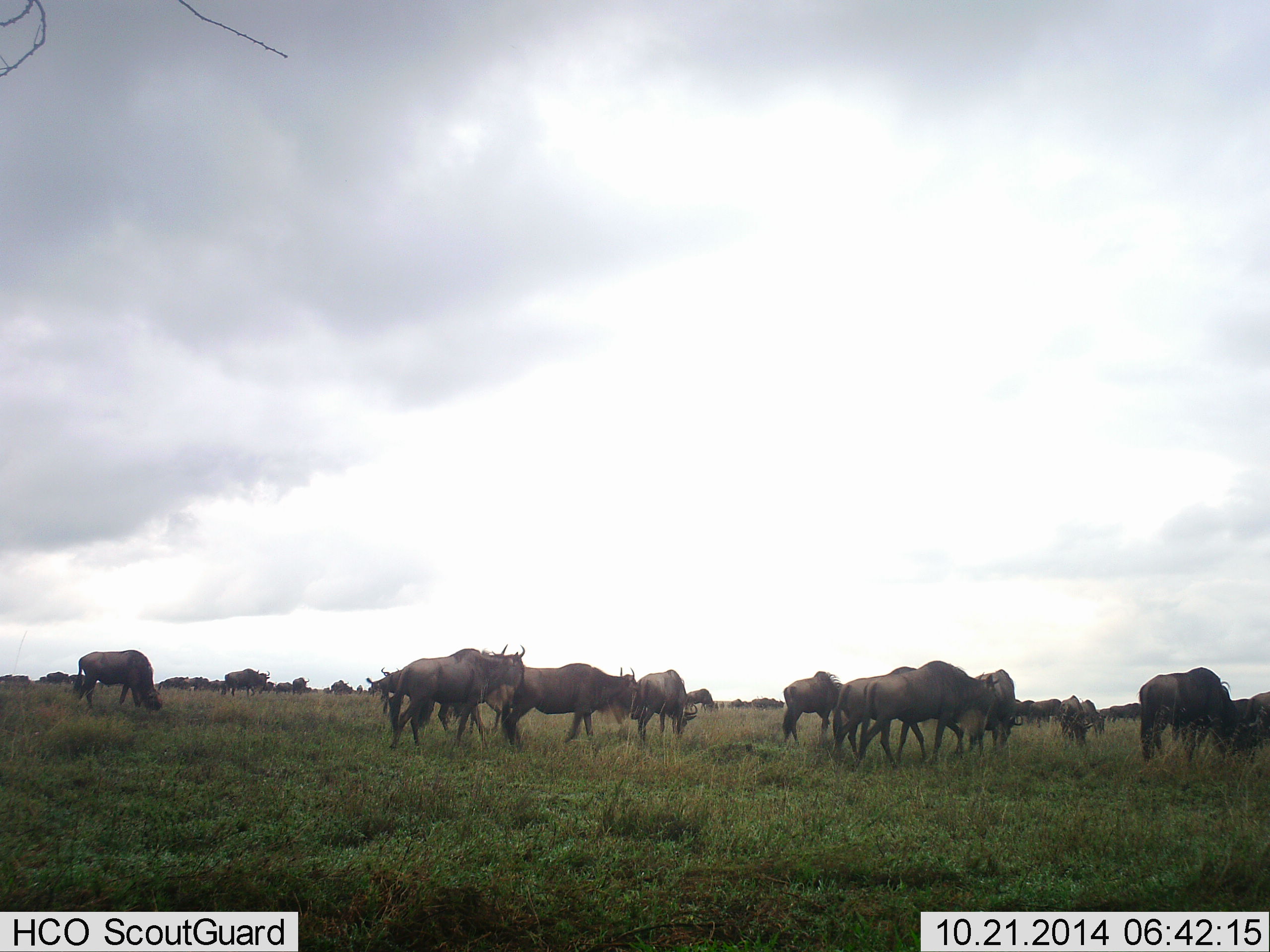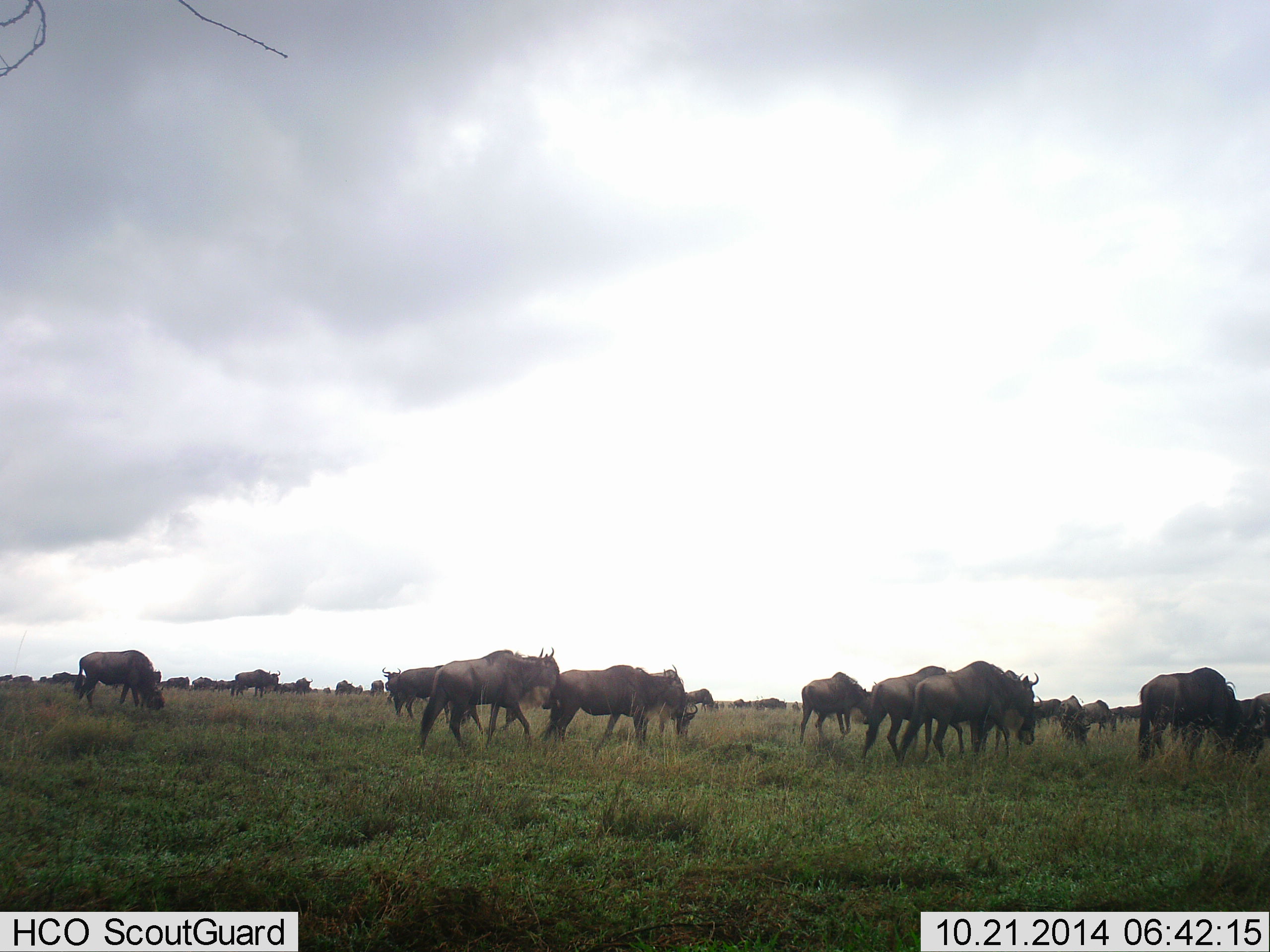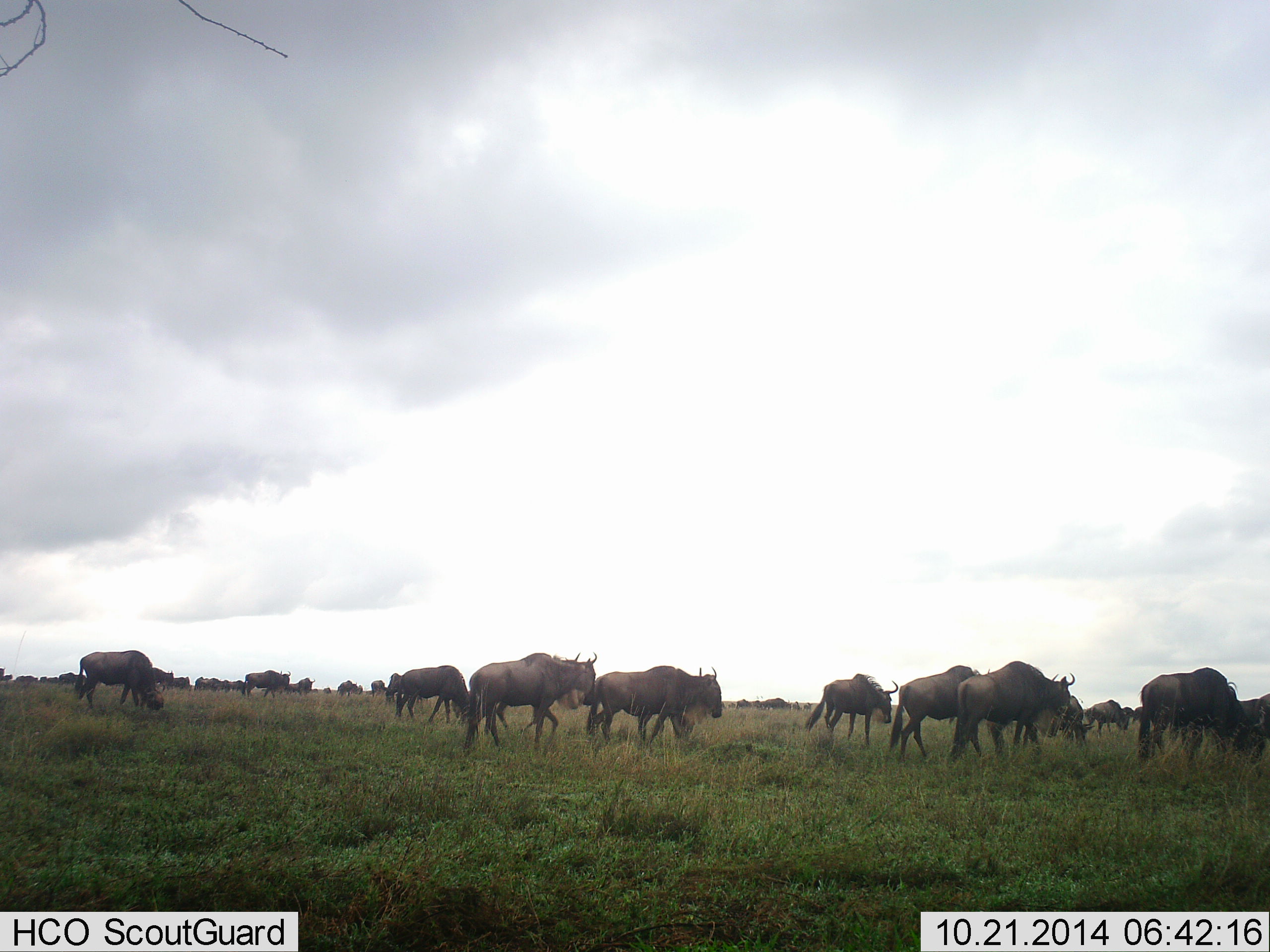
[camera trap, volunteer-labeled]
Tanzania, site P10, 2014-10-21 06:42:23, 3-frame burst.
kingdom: Animalia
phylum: Chordata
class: Mammalia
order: Artiodactyla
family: Bovidae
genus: Connochaetes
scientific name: Connochaetes taurinus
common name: blue wildebeest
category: wildebeest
Wildebeest (blue wildebeest) (Connochaetes taurinus), count 51+. Behavior (volunteer vote fractions): standing 20%, resting 0%, moving 100%, interacting 0%. Young present (vote fraction): 0%. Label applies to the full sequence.